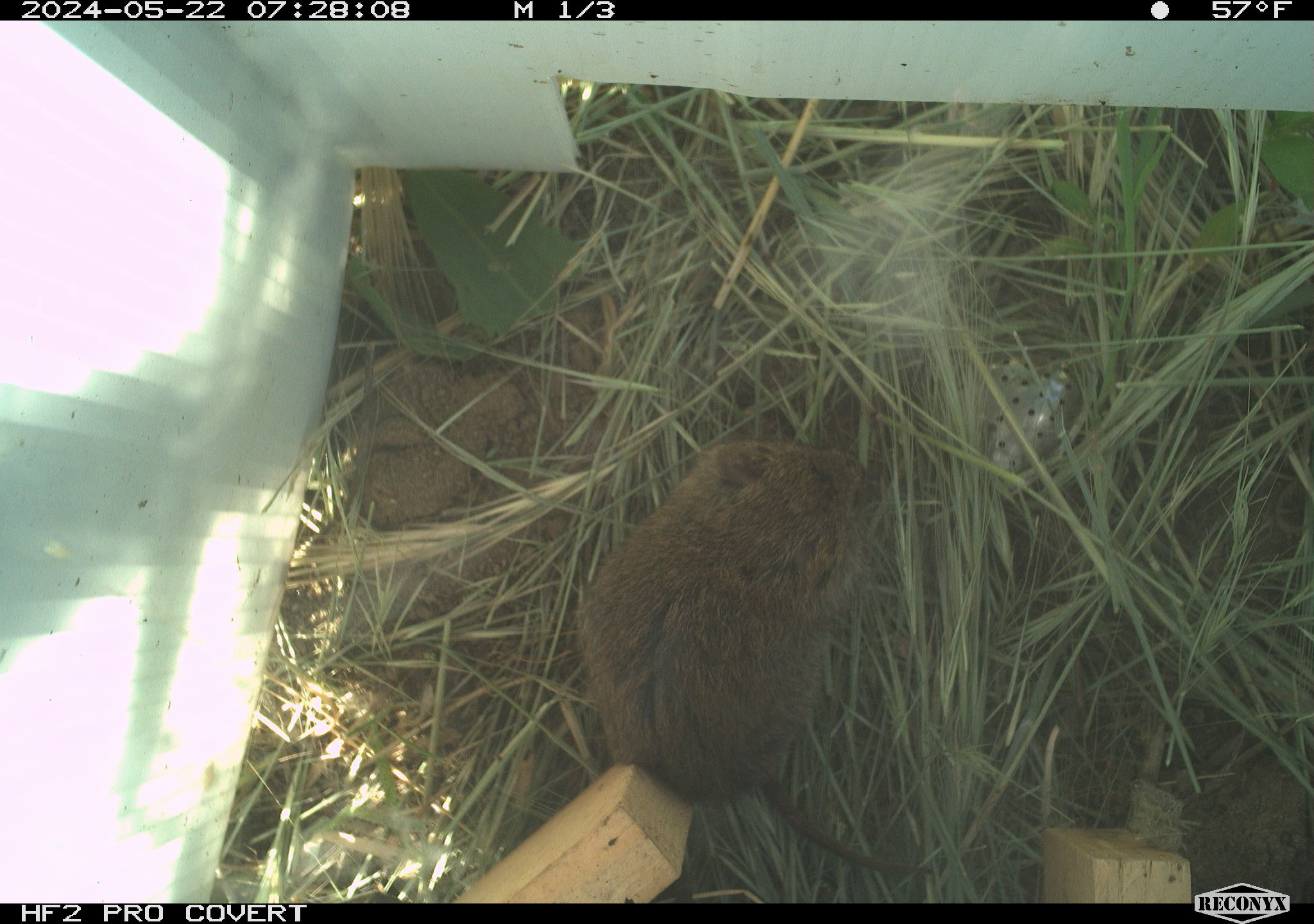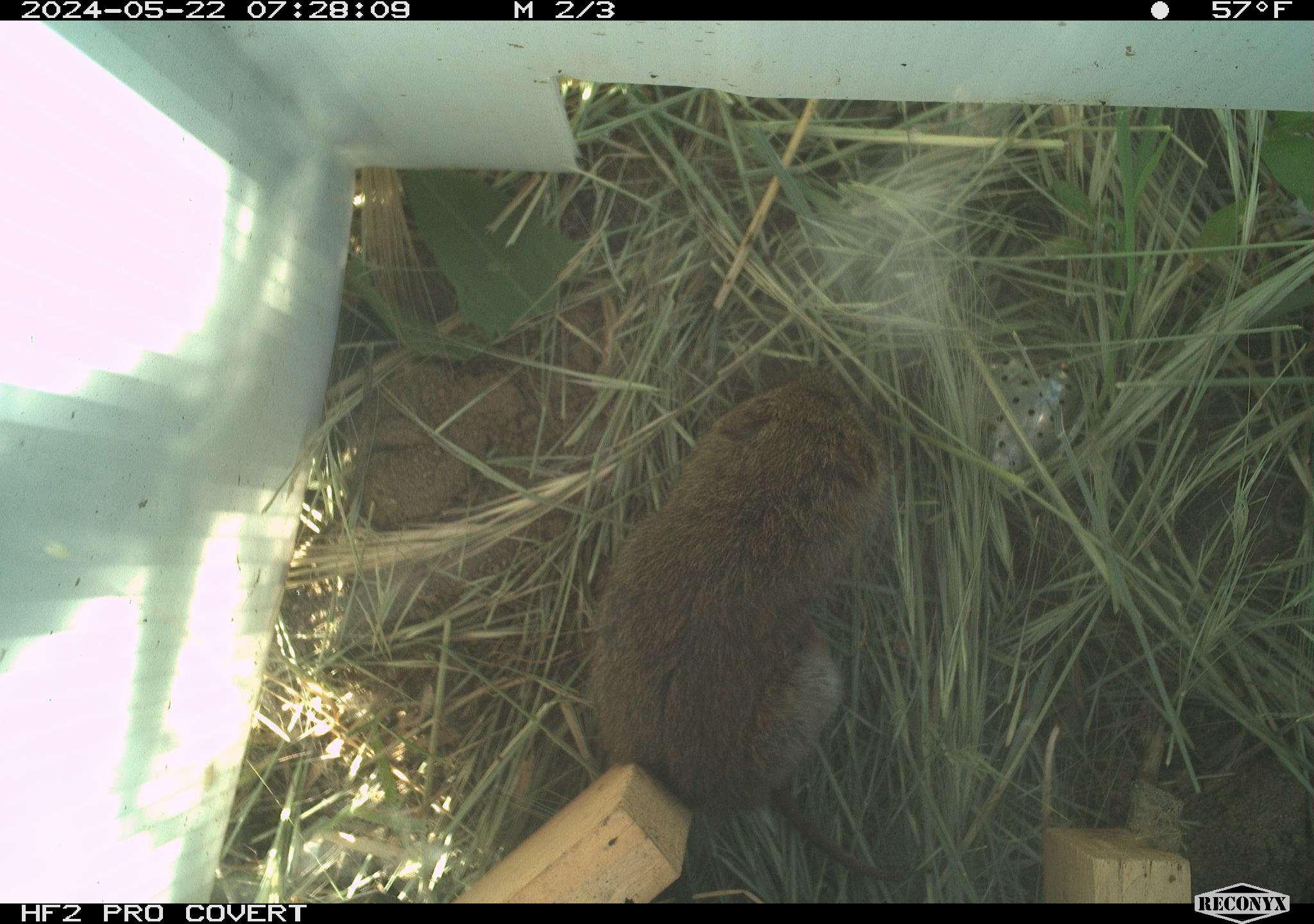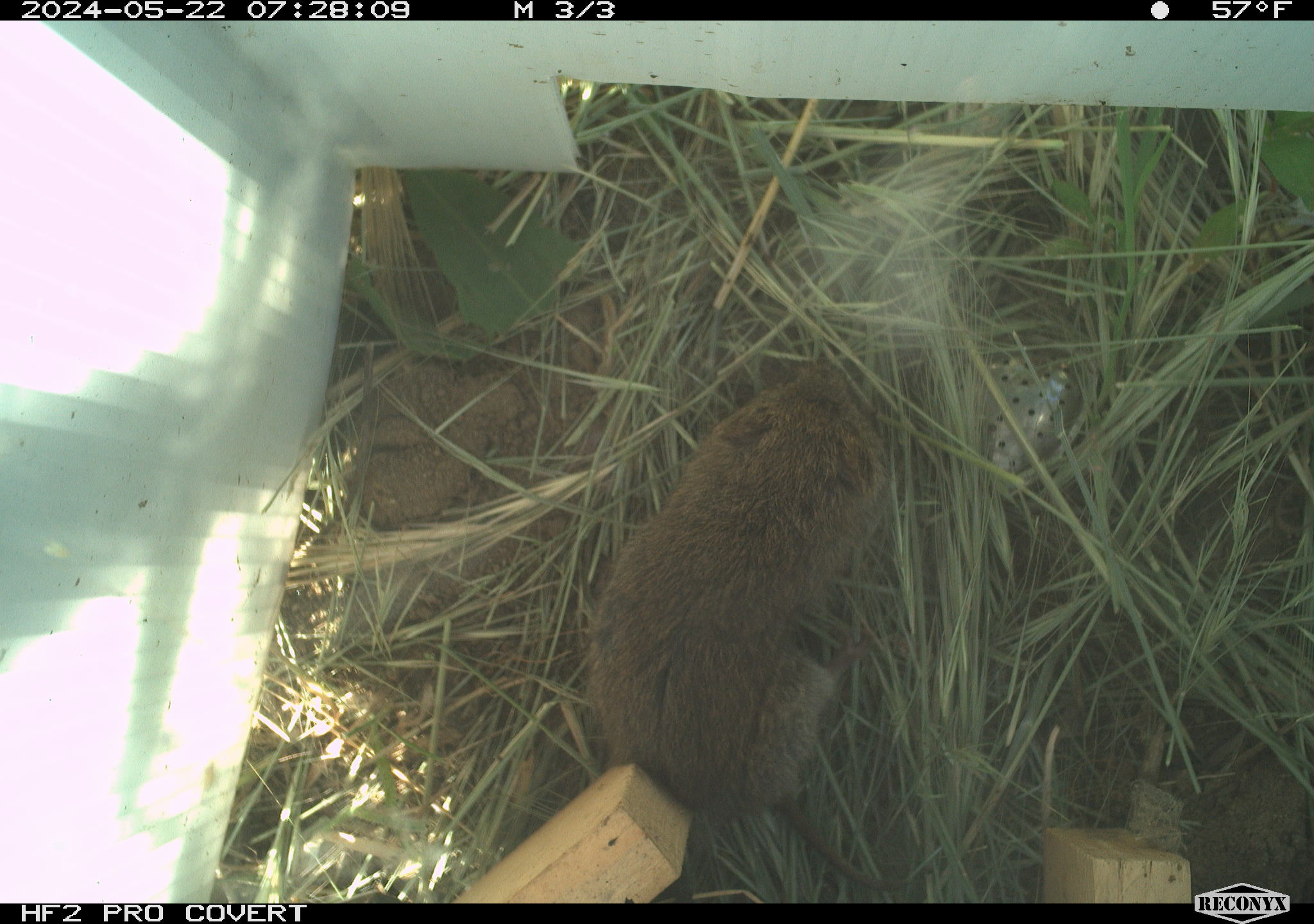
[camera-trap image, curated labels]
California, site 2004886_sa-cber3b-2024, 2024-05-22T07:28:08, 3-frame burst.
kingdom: Animalia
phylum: Chordata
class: Mammalia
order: Rodentia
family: Cricetidae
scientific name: Arvicolinae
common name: voles, lemmings, and muskrats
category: arvicolinae subfamily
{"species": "arvicolinae subfamily (voles, lemmings, and muskrats) (Arvicolinae)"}